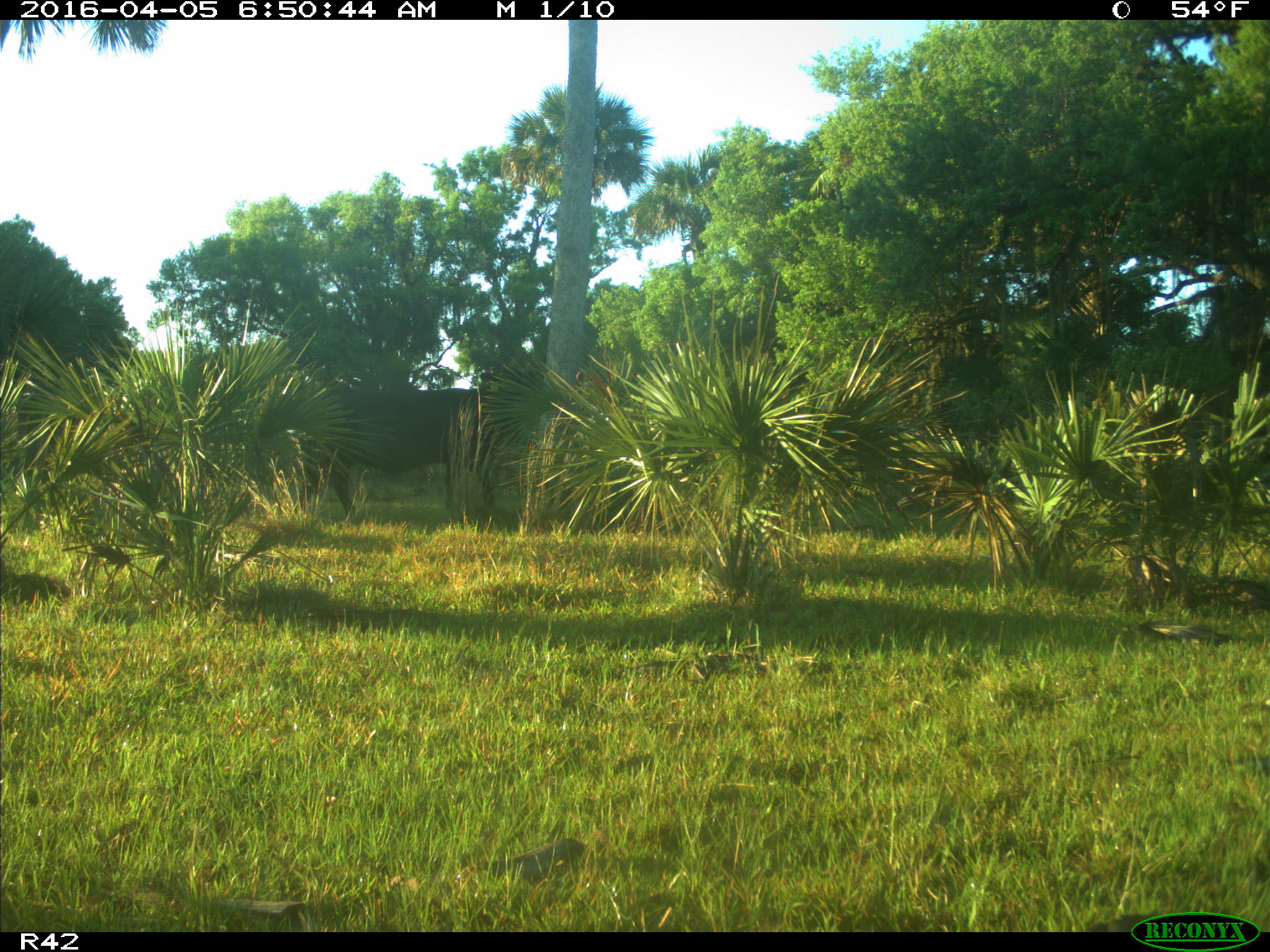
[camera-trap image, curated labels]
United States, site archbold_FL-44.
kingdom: Animalia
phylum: Chordata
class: Mammalia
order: Artiodactyla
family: Bovidae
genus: Bos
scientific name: Bos taurus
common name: domestic cow